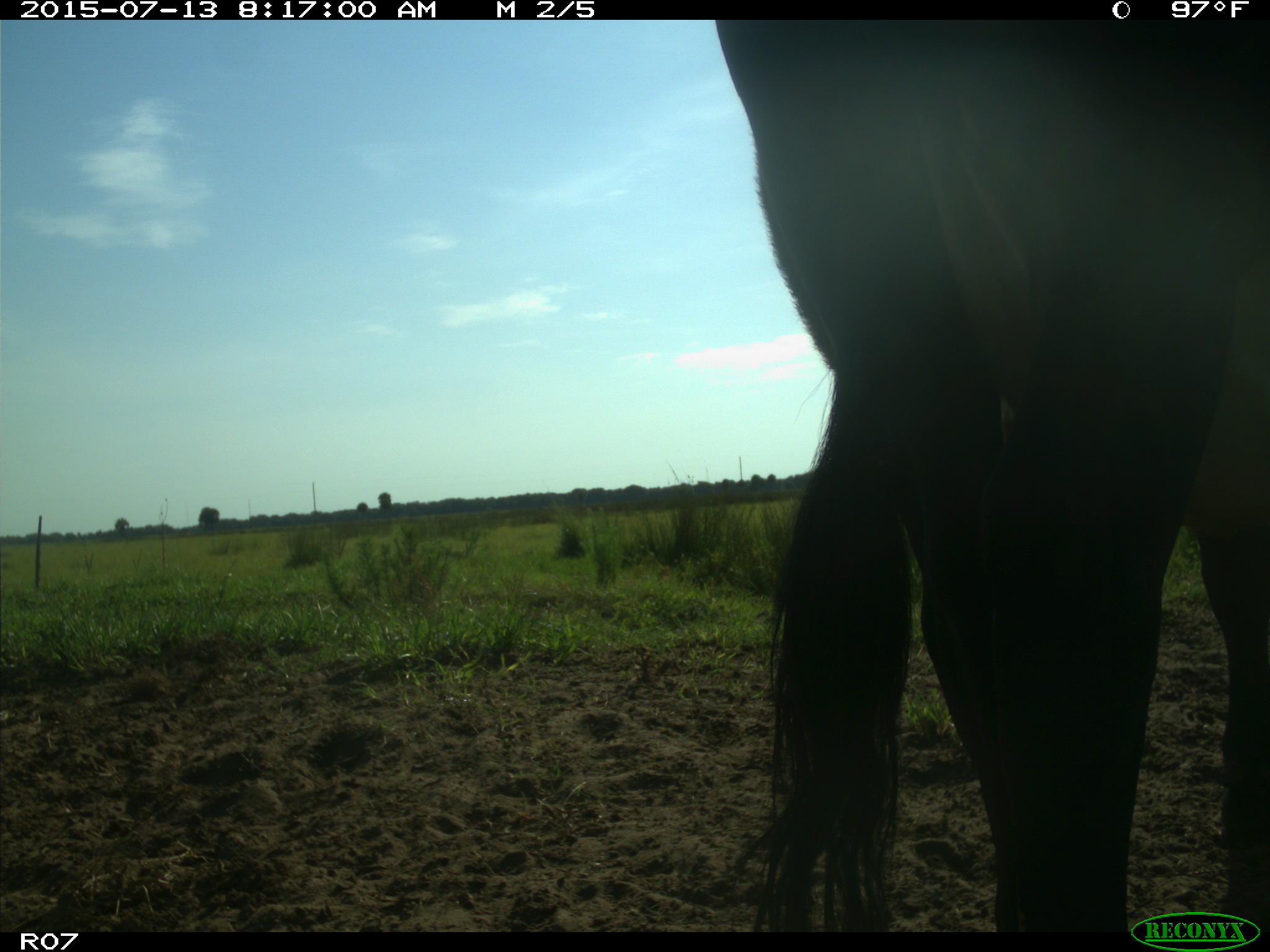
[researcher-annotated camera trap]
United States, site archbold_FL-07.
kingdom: Animalia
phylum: Chordata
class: Mammalia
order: Artiodactyla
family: Bovidae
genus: Bos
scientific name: Bos taurus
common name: domestic cow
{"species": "Bos taurus (domestic cow)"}